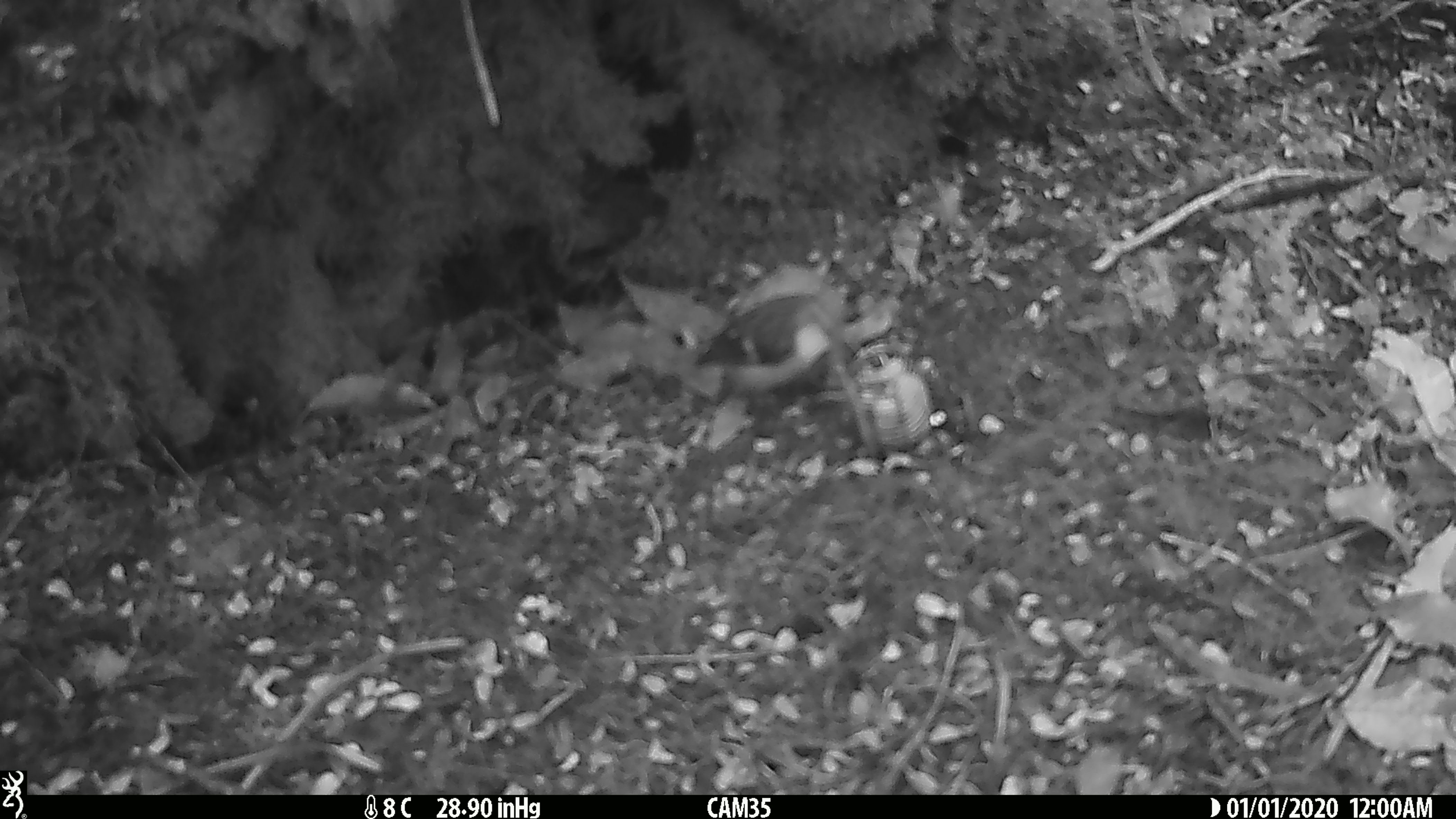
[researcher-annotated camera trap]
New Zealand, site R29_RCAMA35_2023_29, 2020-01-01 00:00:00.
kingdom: Animalia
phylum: Chordata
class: Aves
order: Passeriformes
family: Acanthisittidae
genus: Acanthisitta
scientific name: Acanthisitta chloris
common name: rifleman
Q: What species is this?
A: Rifleman (Acanthisitta chloris).